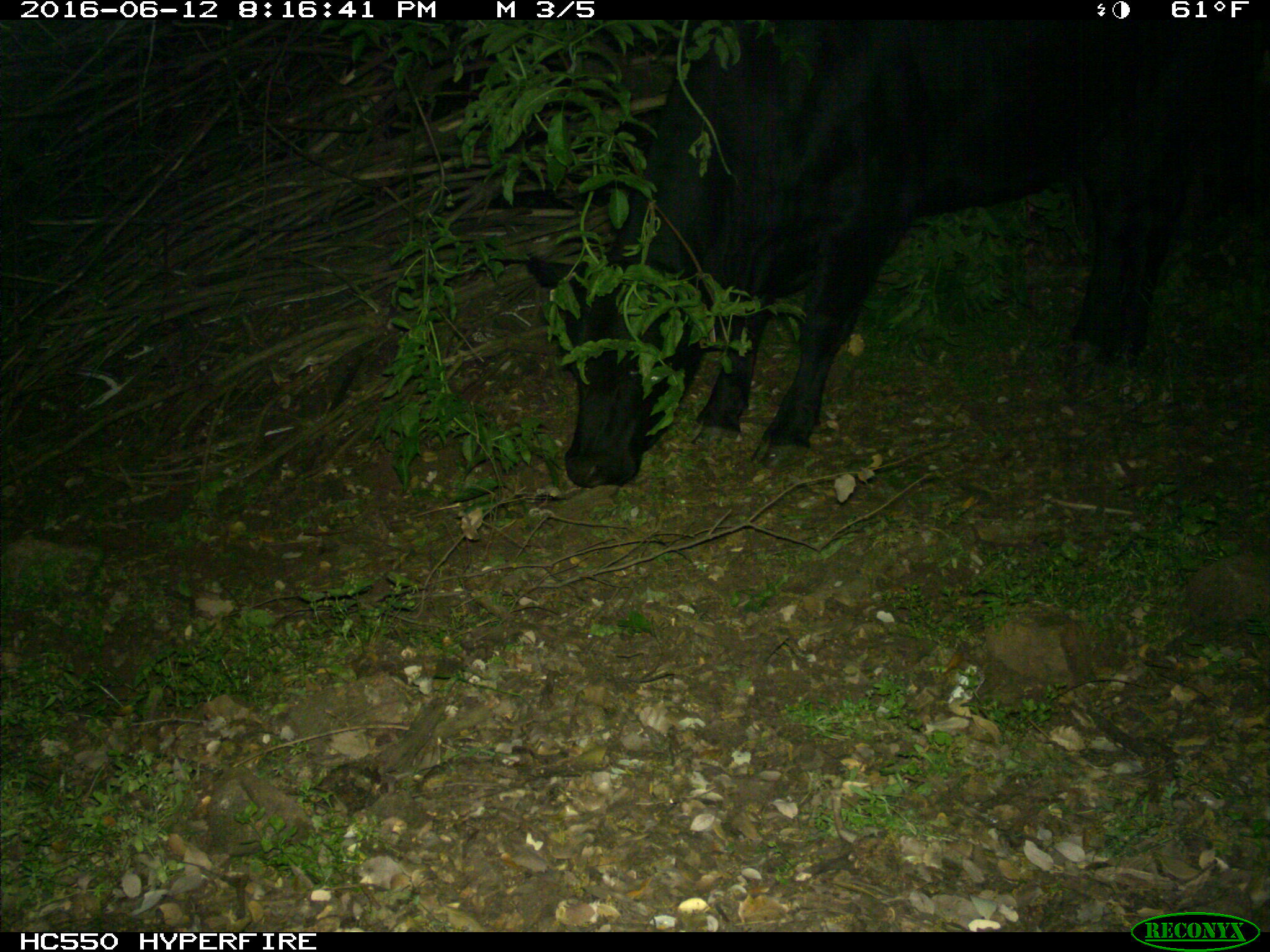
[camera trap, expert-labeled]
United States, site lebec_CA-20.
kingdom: Animalia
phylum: Chordata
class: Mammalia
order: Artiodactyla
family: Bovidae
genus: Bos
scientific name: Bos taurus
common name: domestic cow